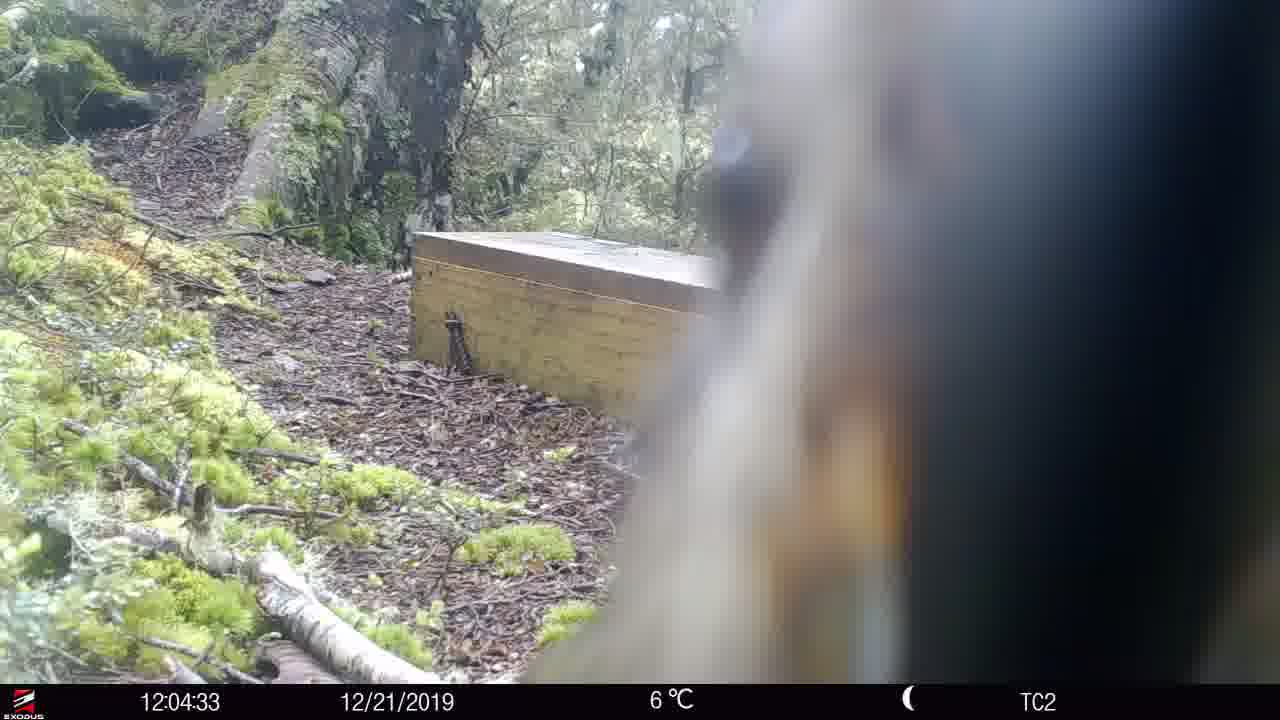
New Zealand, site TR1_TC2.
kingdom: Animalia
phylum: Chordata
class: Aves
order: Psittaciformes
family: Strigopidae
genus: Nestor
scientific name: Nestor notabilis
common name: kea